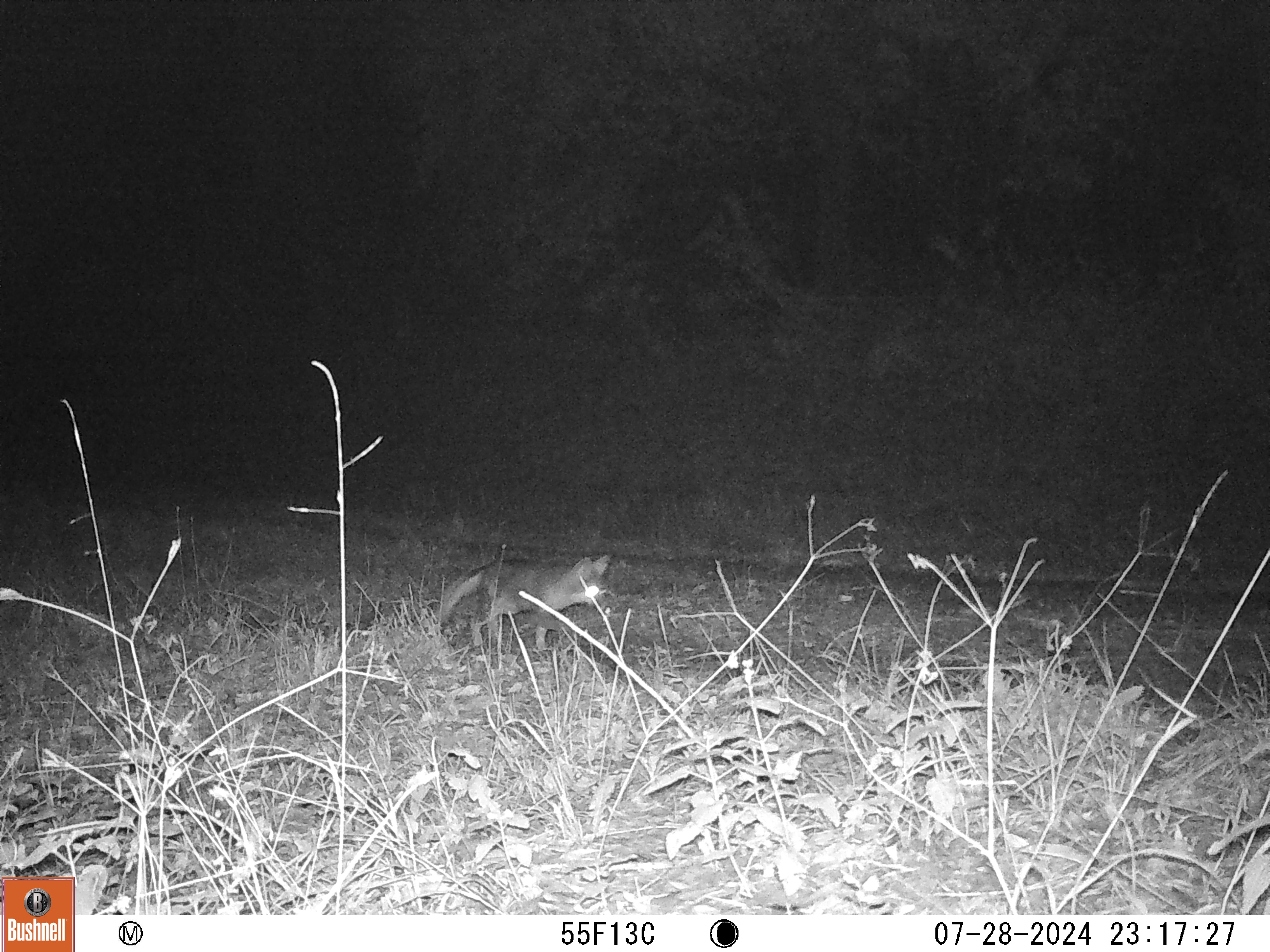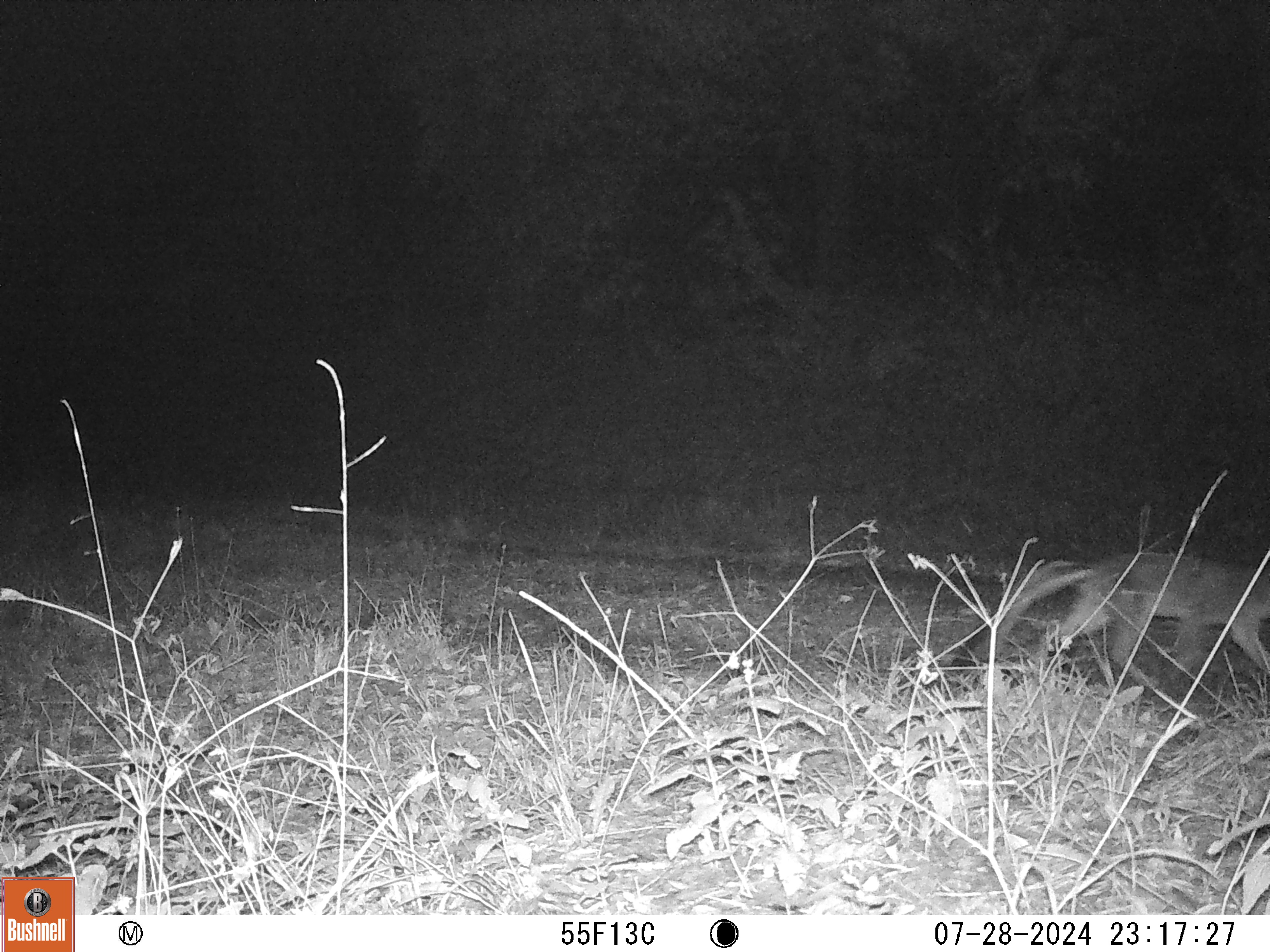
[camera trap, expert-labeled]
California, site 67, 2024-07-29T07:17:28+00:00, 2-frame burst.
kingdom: Animalia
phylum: Chordata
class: Mammalia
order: Carnivora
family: Canidae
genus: Urocyon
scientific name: Urocyon cinereoargenteus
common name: gray fox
Gray fox (Urocyon cinereoargenteus).